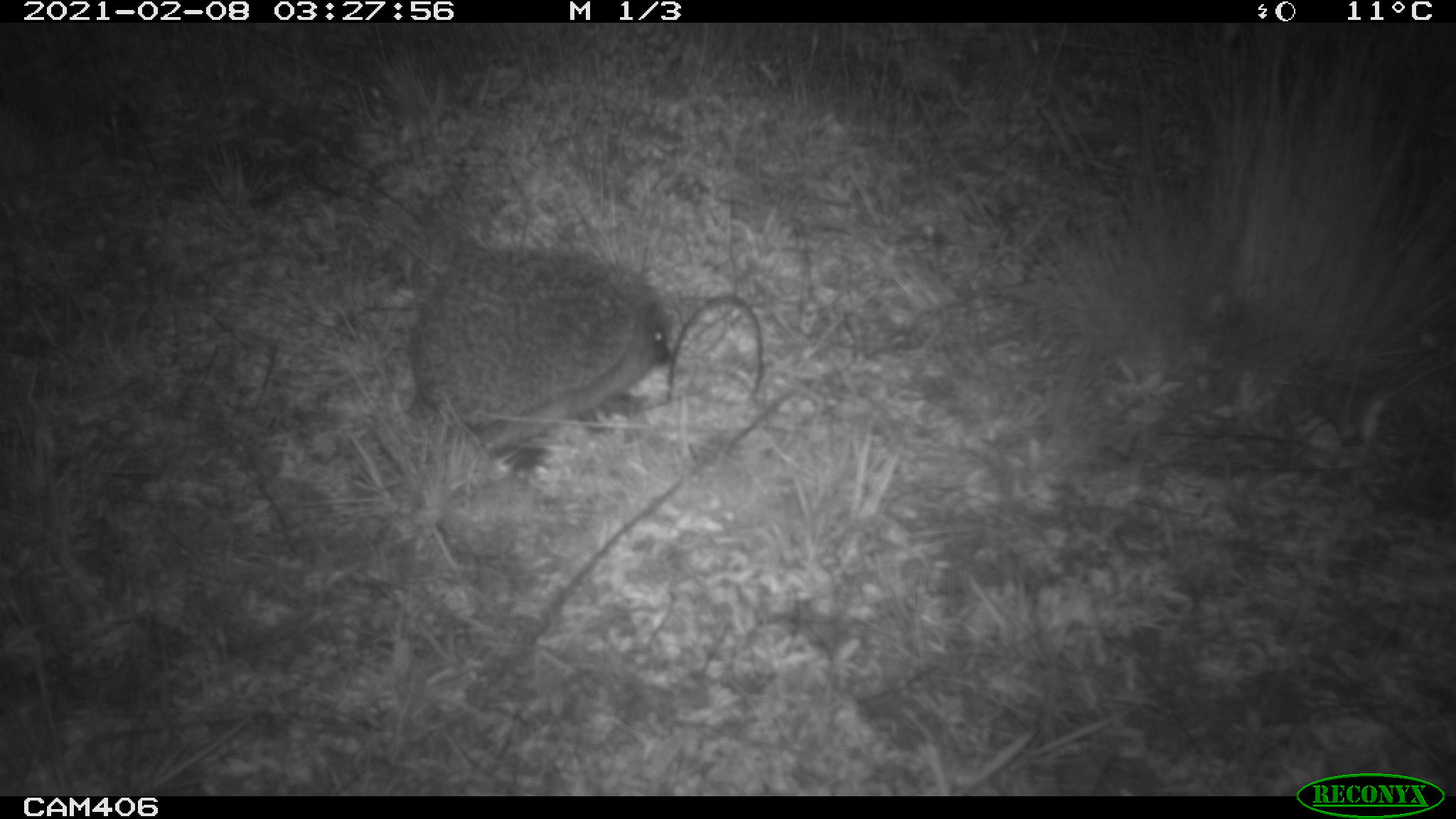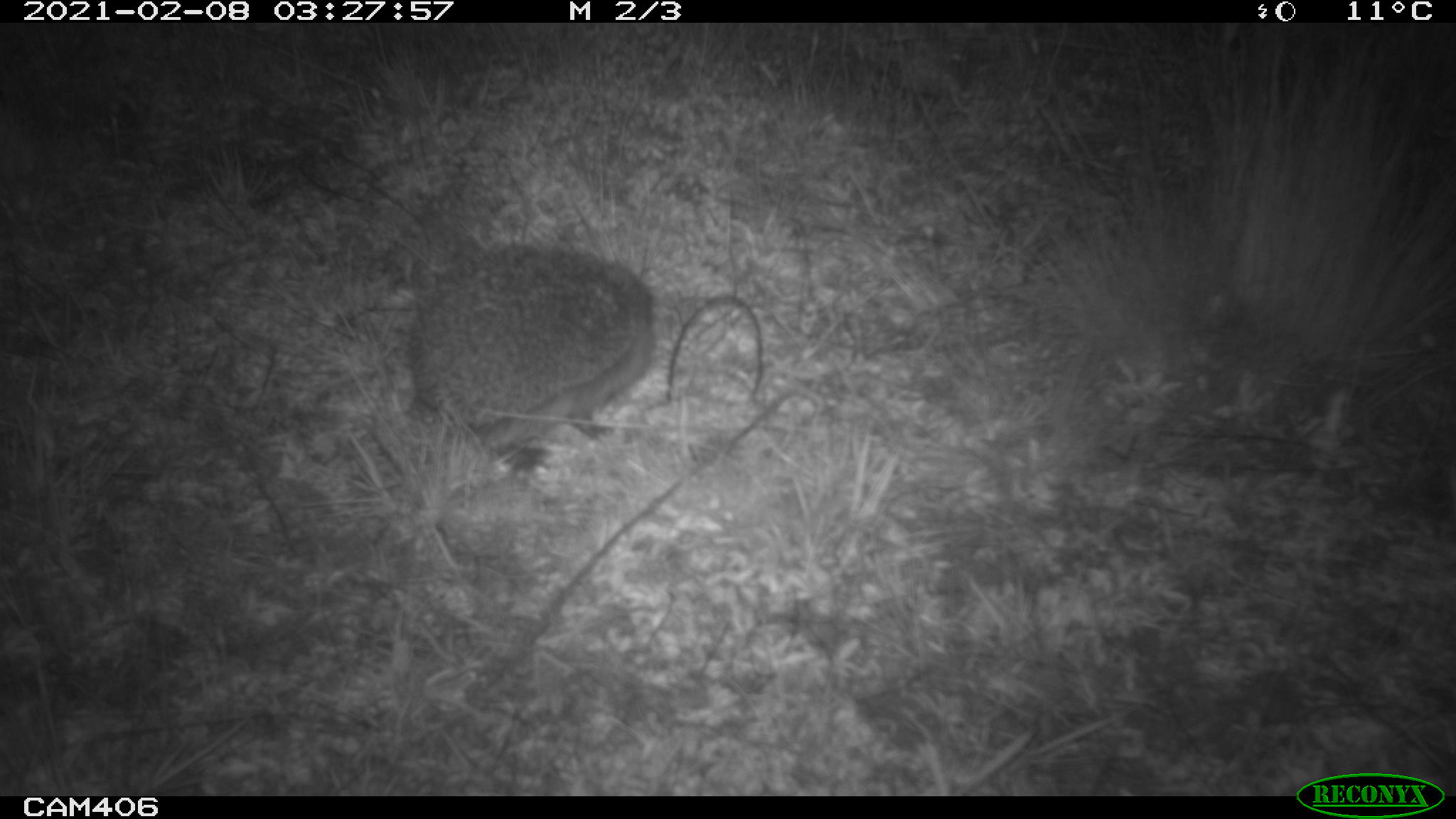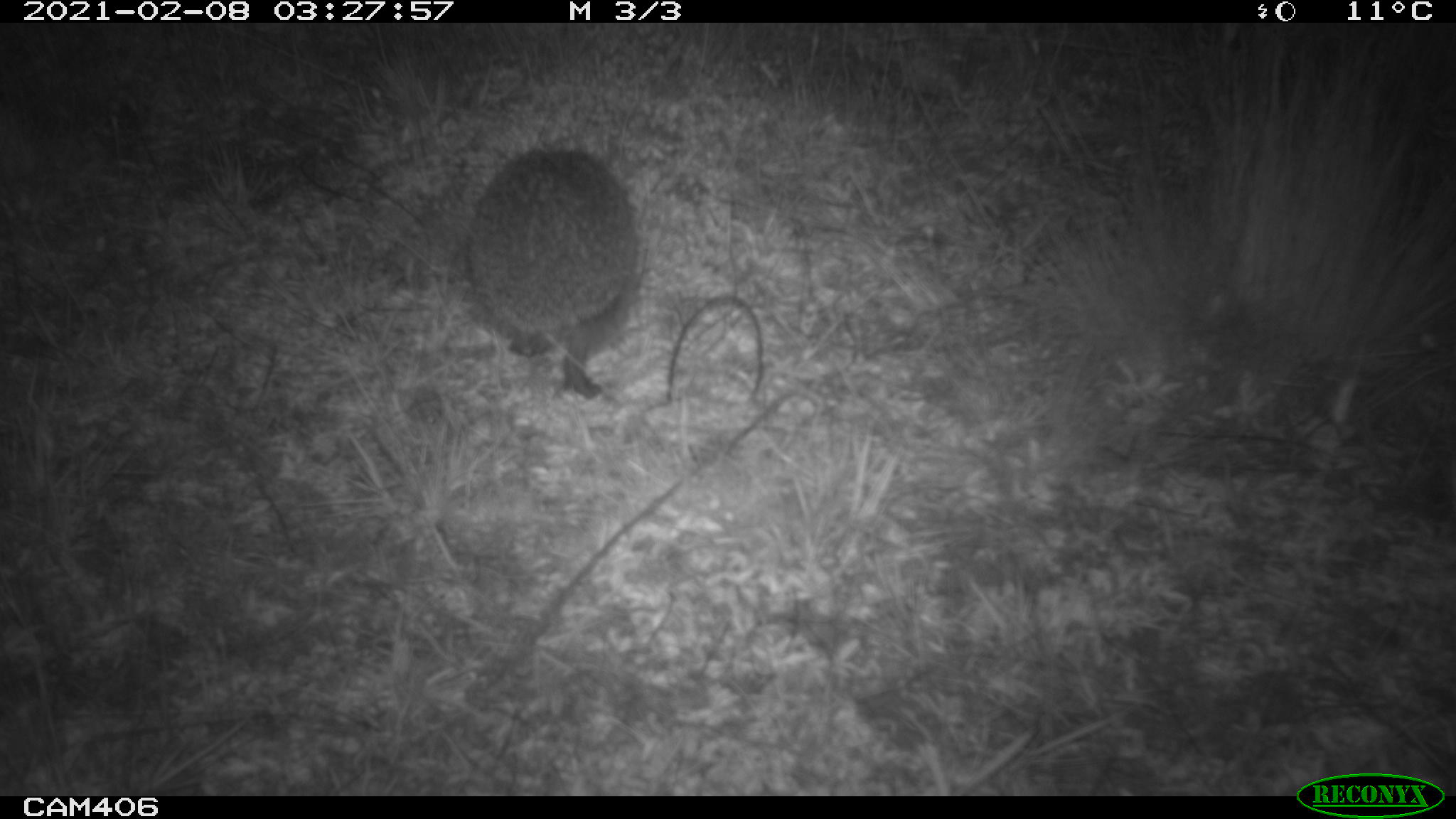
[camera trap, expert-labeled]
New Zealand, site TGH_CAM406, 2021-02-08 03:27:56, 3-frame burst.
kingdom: Animalia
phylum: Chordata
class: Mammalia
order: Eulipotyphla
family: Erinaceidae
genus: Erinaceus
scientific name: Erinaceus europaeus europaeus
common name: european hedgehog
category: hedgehog